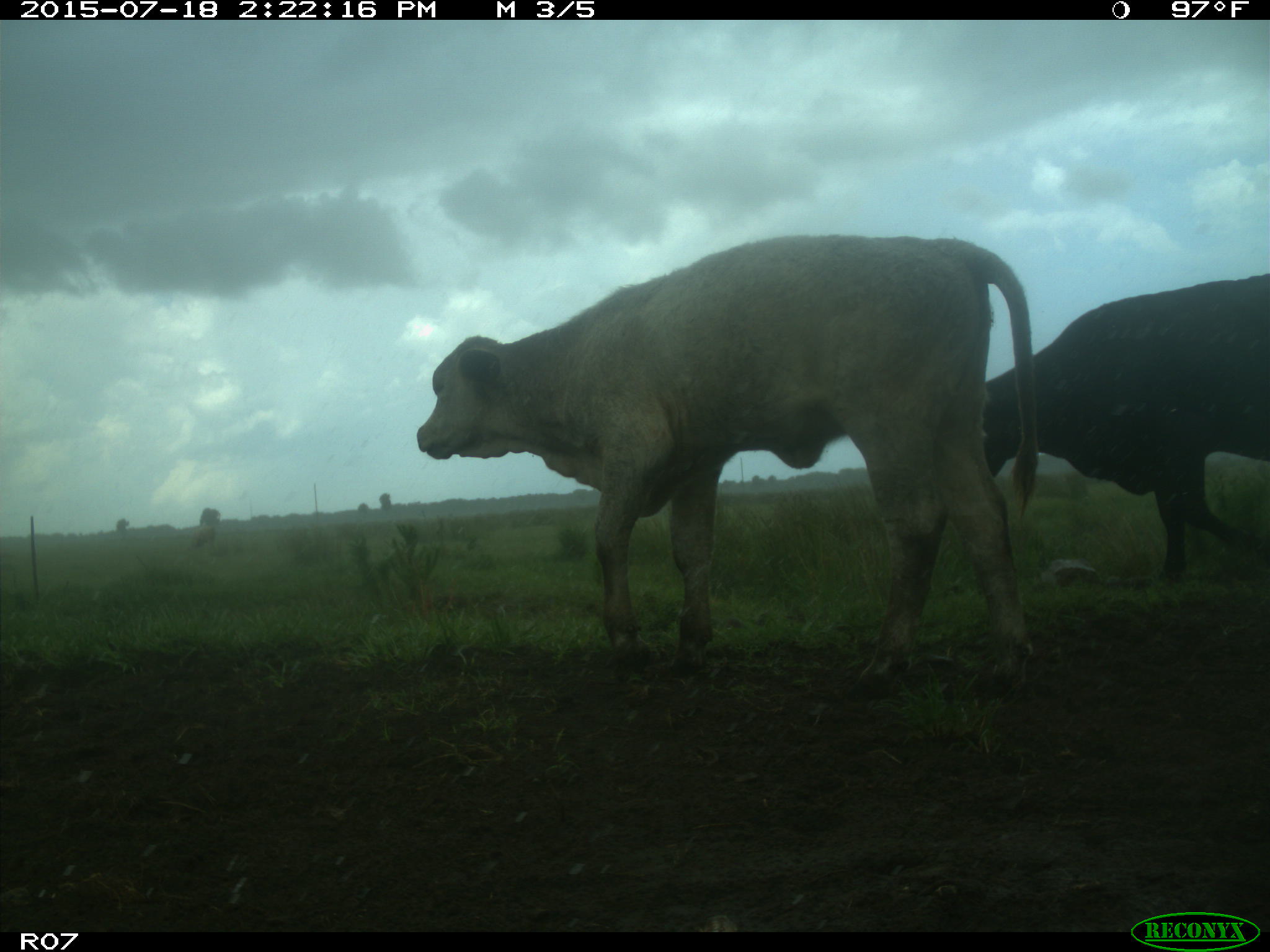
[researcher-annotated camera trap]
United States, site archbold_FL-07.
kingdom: Animalia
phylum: Chordata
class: Mammalia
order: Artiodactyla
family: Bovidae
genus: Bos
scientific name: Bos taurus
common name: domestic cow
Bos taurus (domestic cow).